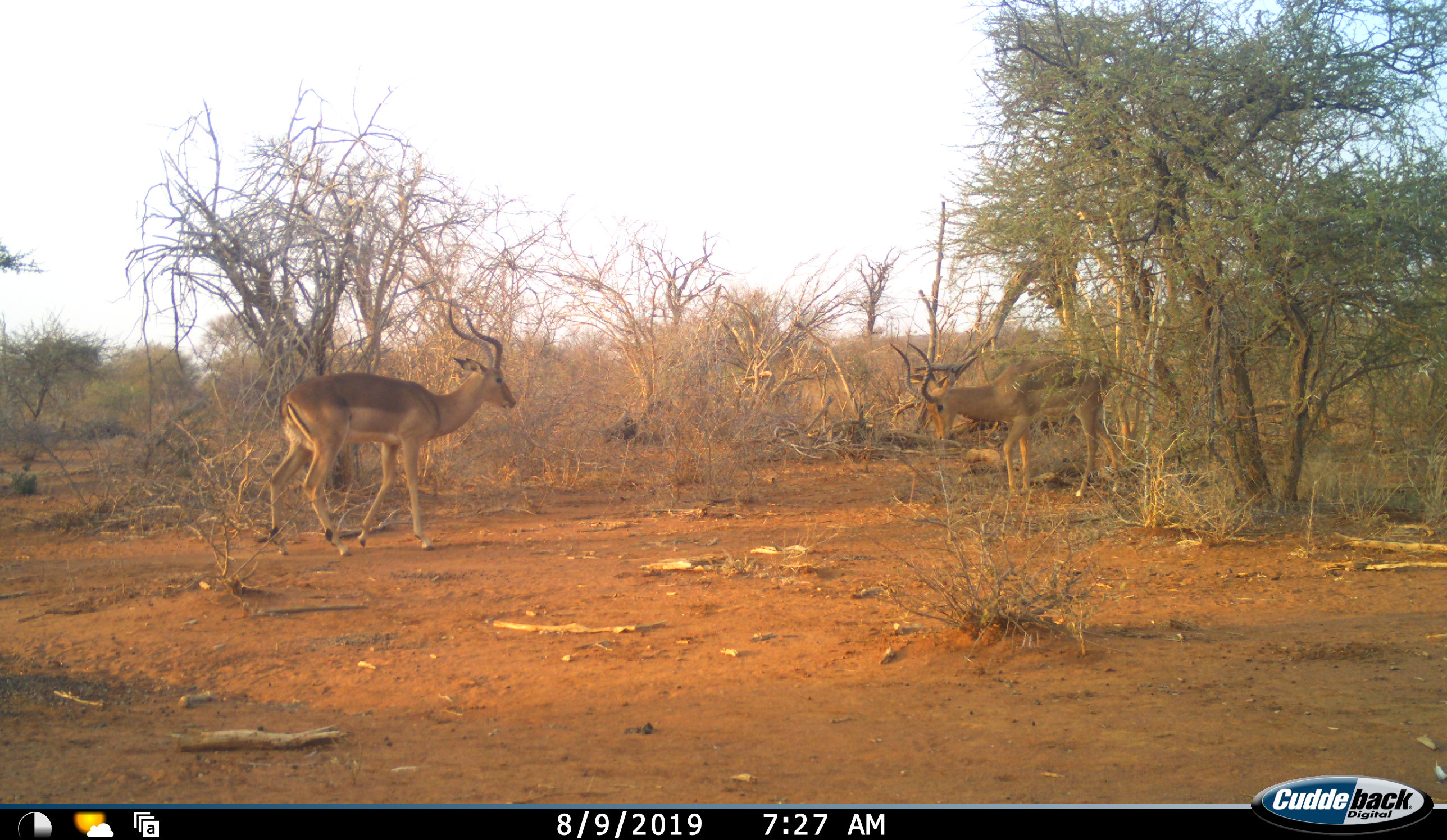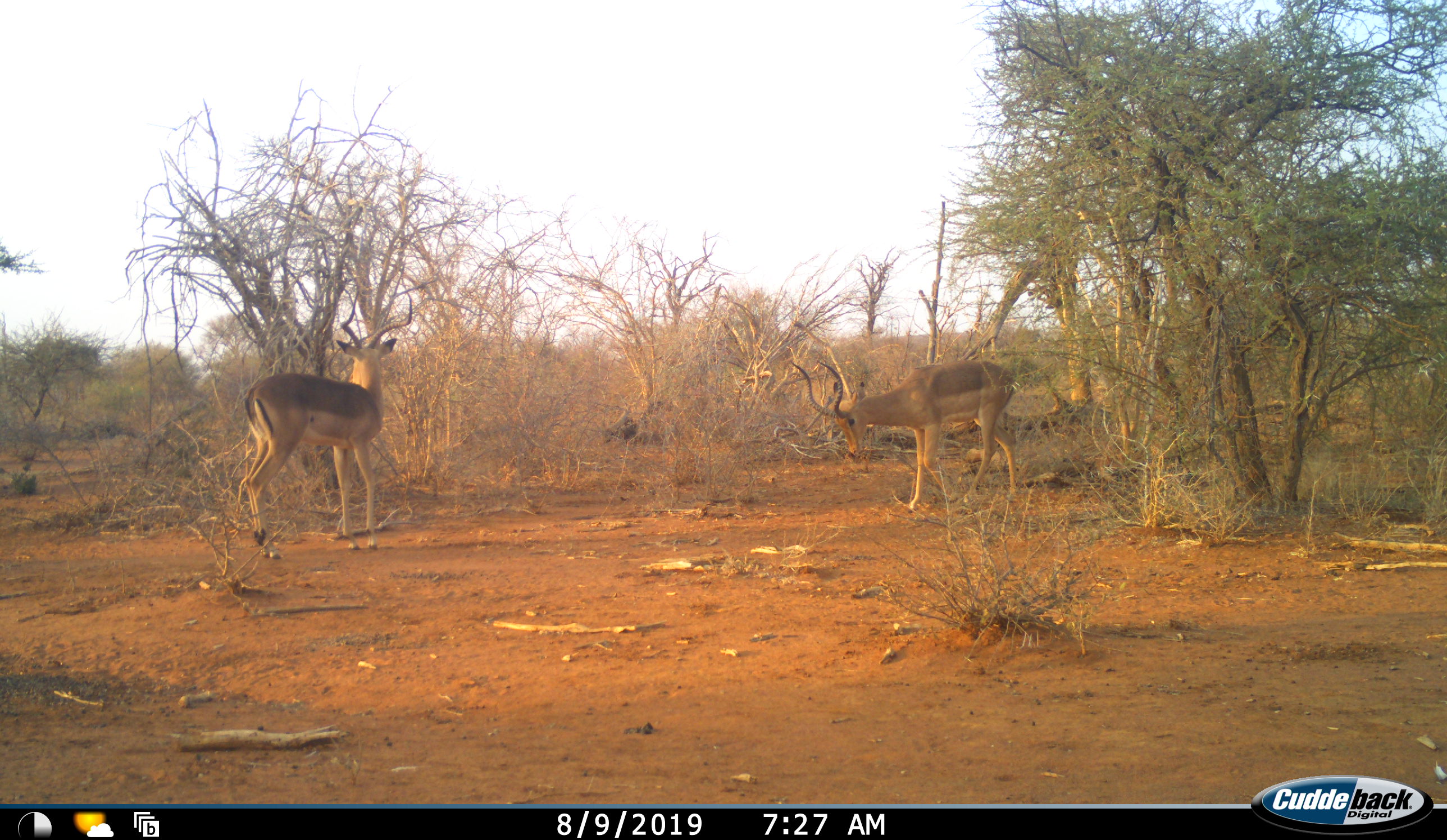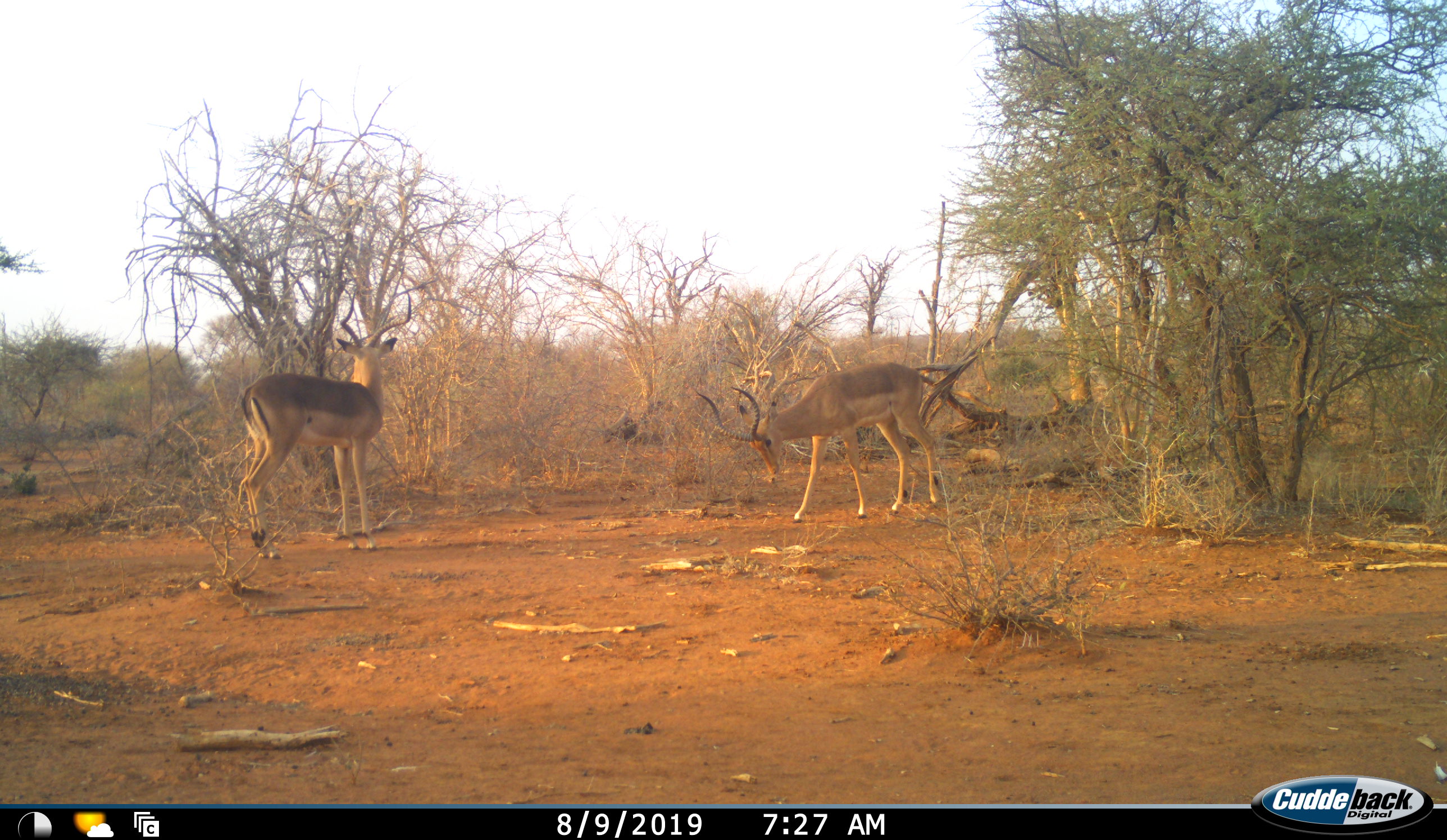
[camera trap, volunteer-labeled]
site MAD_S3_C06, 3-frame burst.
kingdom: Animalia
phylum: Chordata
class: Mammalia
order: Artiodactyla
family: Bovidae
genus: Aepyceros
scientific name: Aepyceros melampus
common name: impala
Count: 2.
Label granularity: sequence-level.